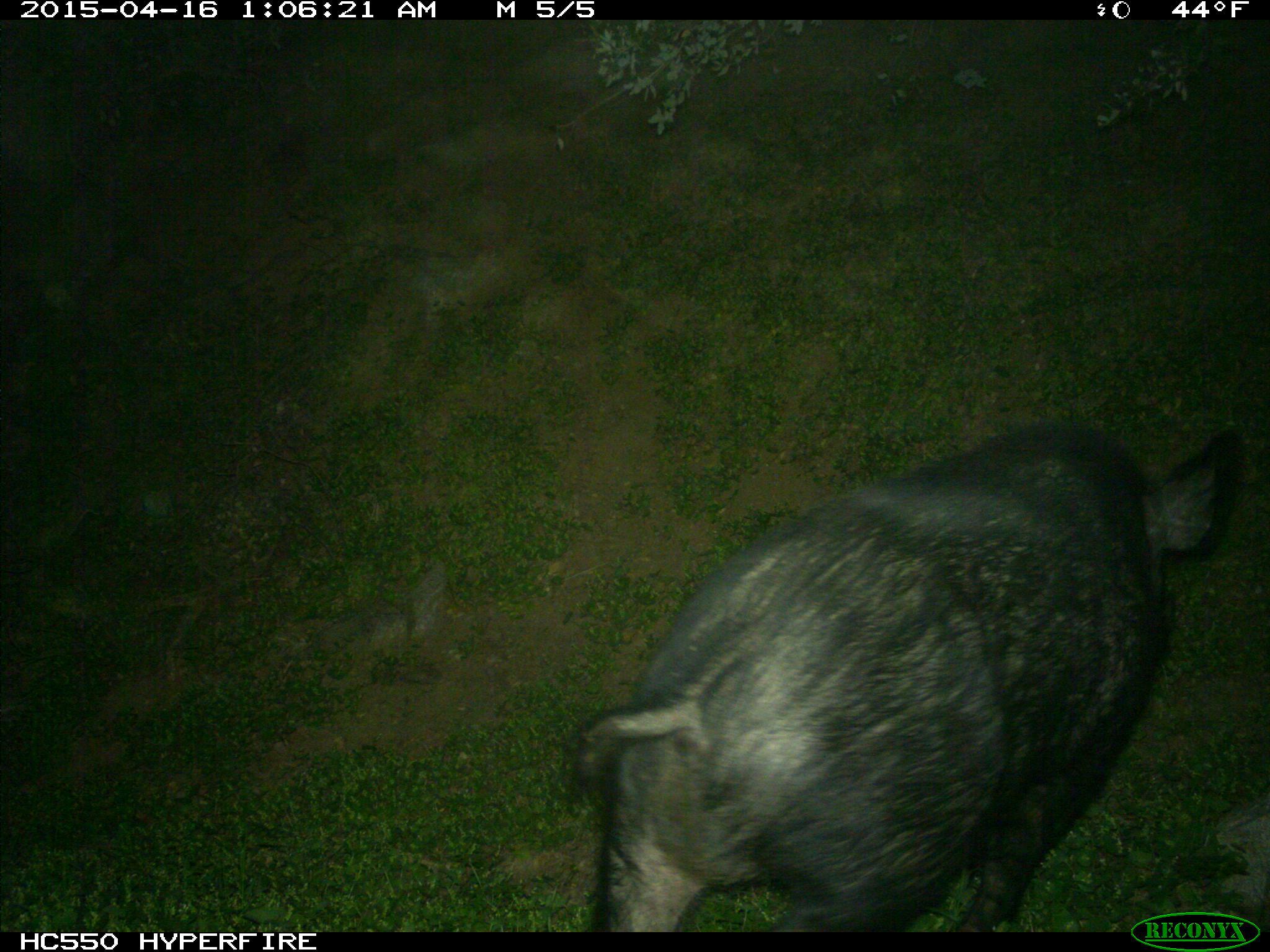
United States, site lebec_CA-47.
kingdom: Animalia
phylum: Chordata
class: Mammalia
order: Artiodactyla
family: Suidae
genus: Sus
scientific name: Sus scrofa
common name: wild boar